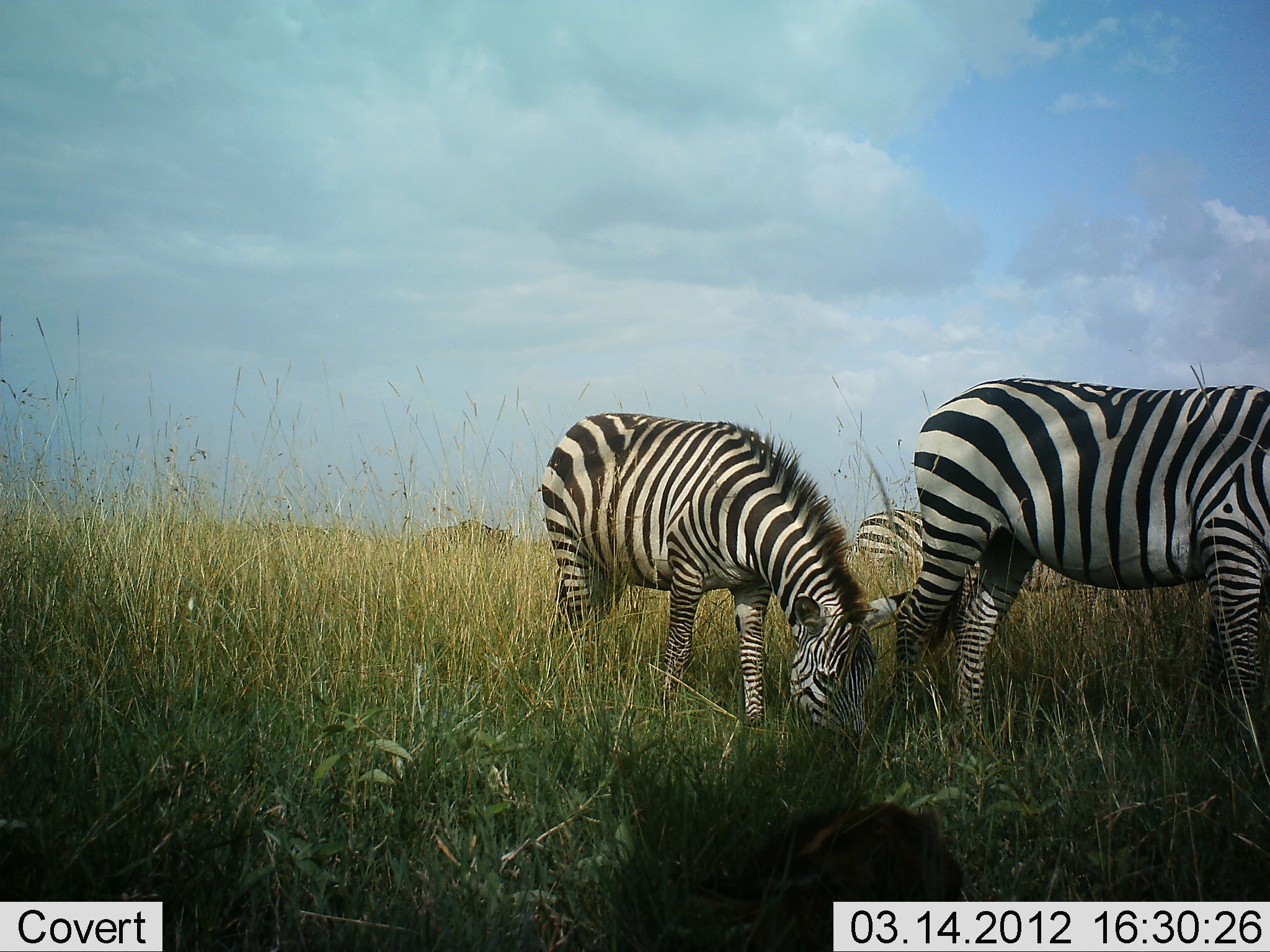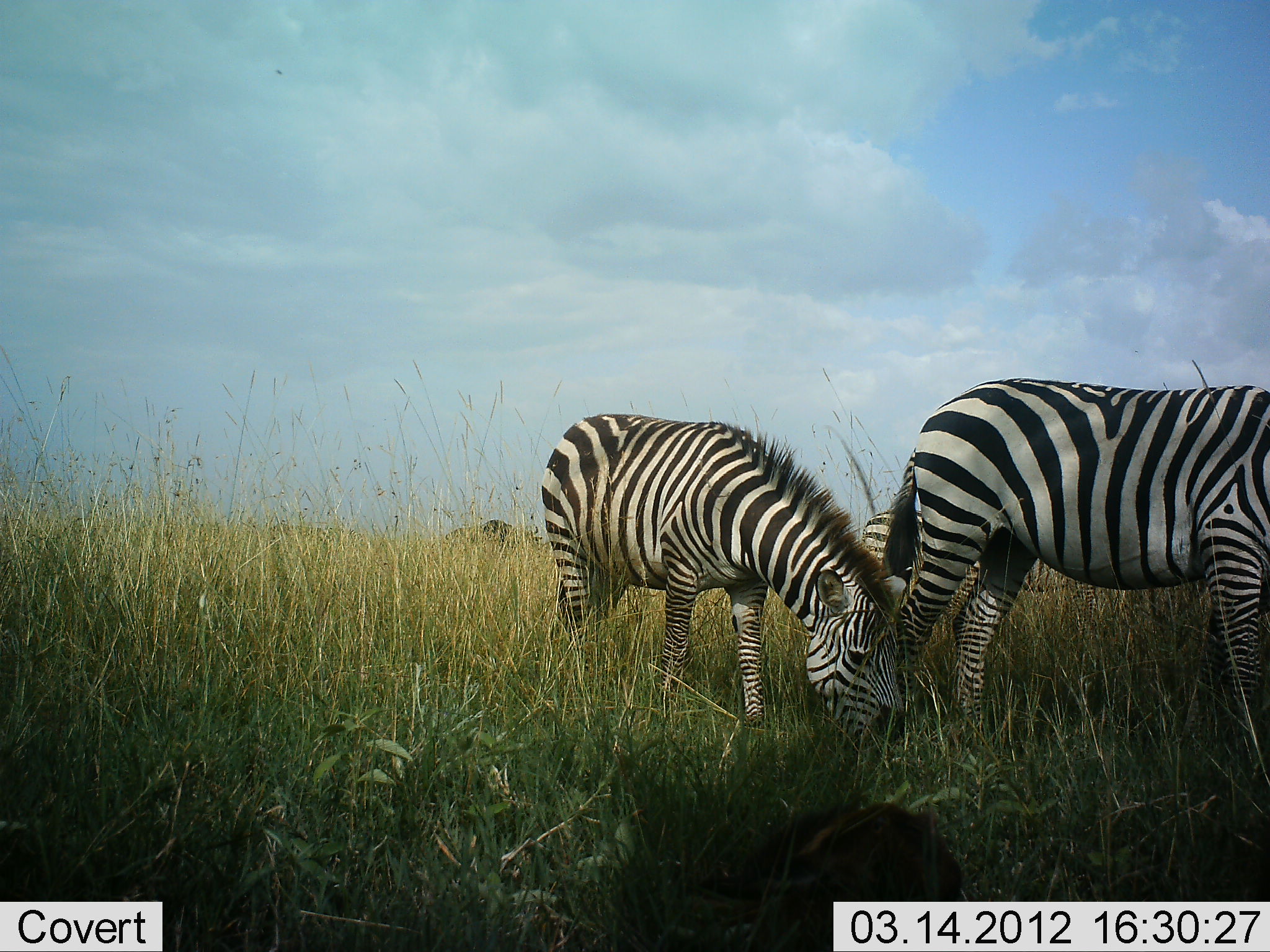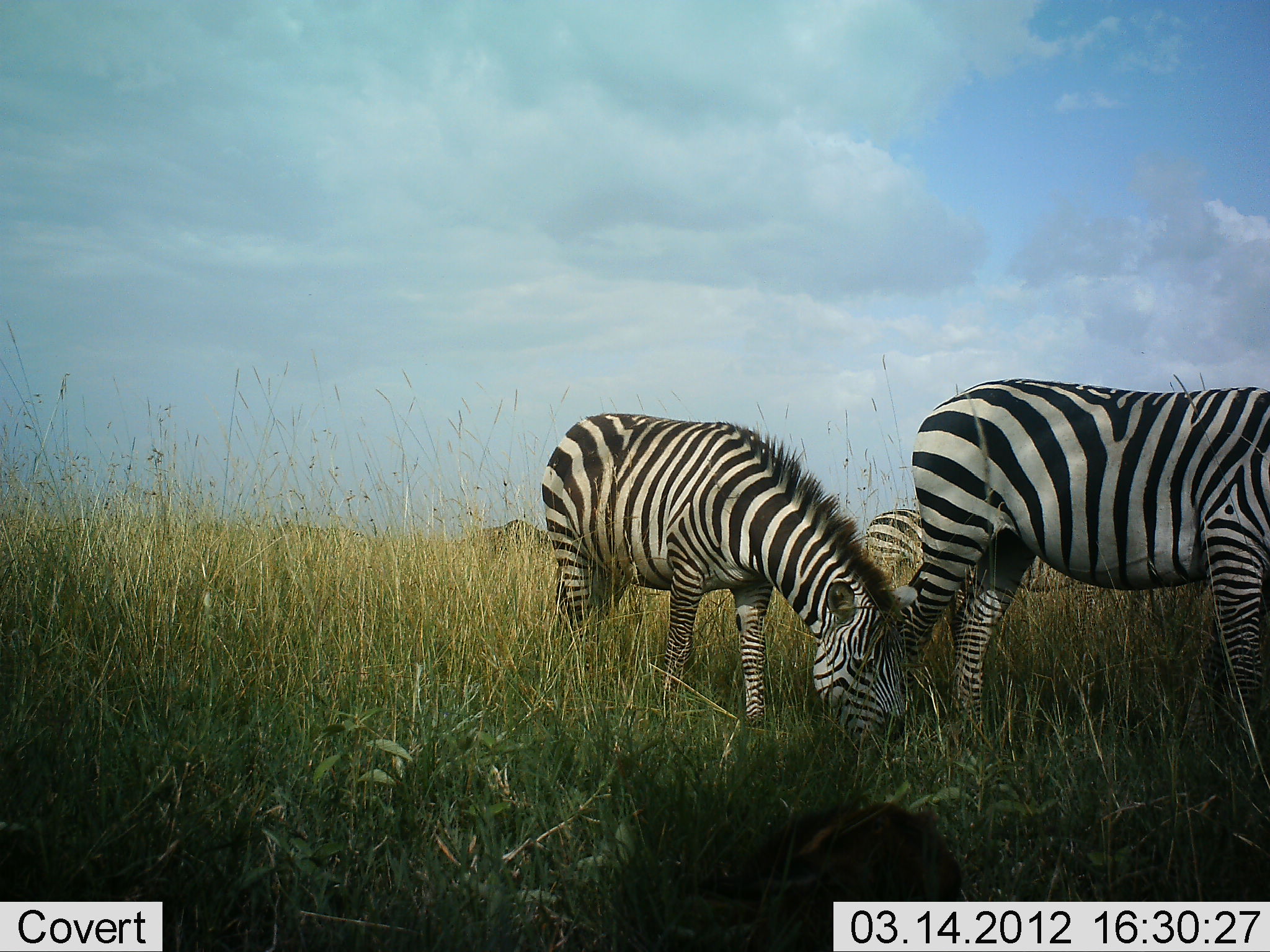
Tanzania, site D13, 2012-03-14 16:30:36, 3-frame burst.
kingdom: Animalia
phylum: Chordata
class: Mammalia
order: Perissodactyla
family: Equidae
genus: Equus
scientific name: Equus quagga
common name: plains zebra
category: zebra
Zebra (plains zebra) (Equus quagga), count 3. Behavior (volunteer vote fractions): standing 60%, resting 0%, moving 12%, interacting 0%. Young present (vote fraction): 12%. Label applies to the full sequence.